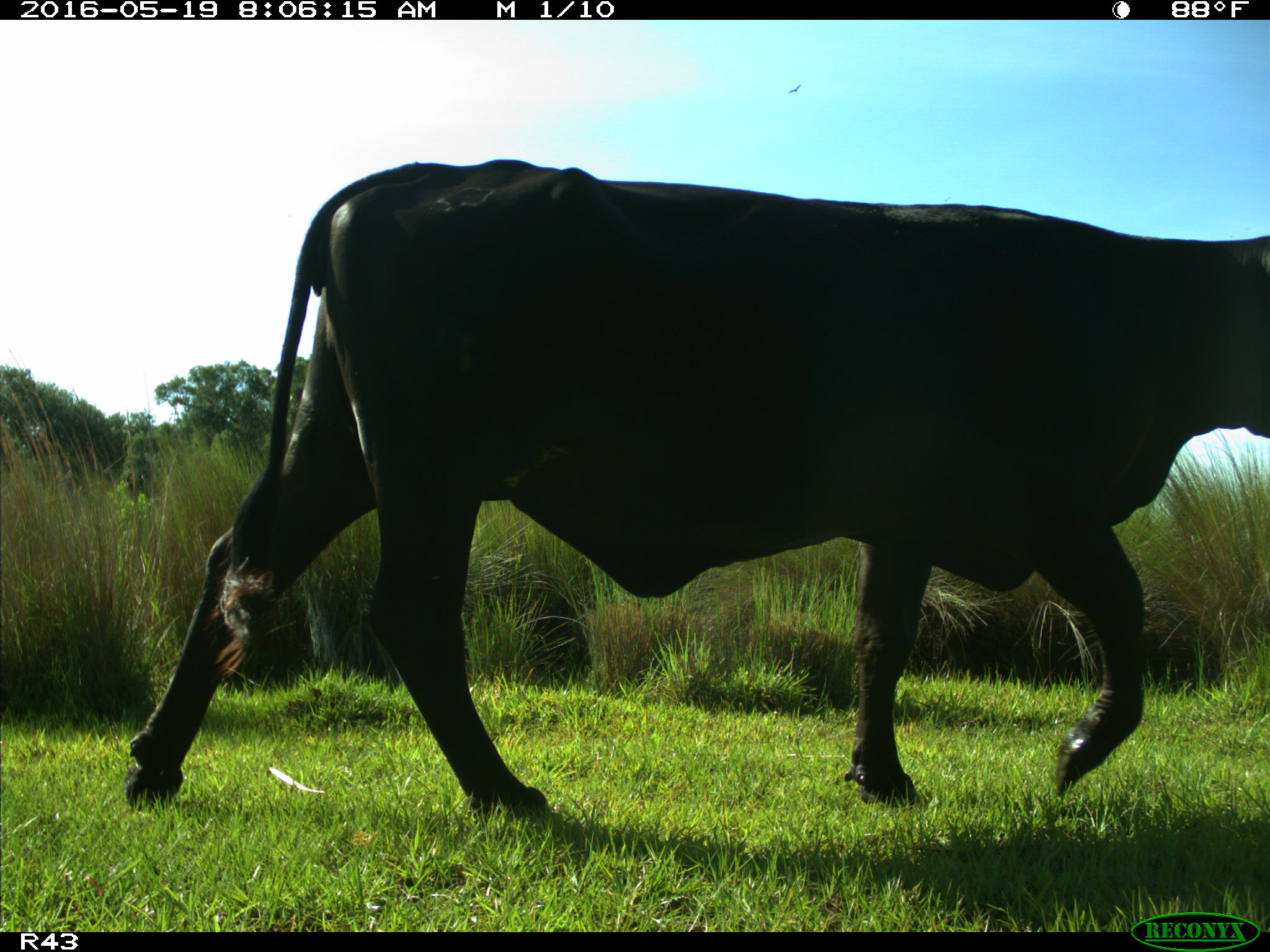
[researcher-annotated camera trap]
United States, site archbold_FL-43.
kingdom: Animalia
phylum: Chordata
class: Mammalia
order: Artiodactyla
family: Bovidae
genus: Bos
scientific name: Bos taurus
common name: domestic cow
Bos taurus (domestic cow).